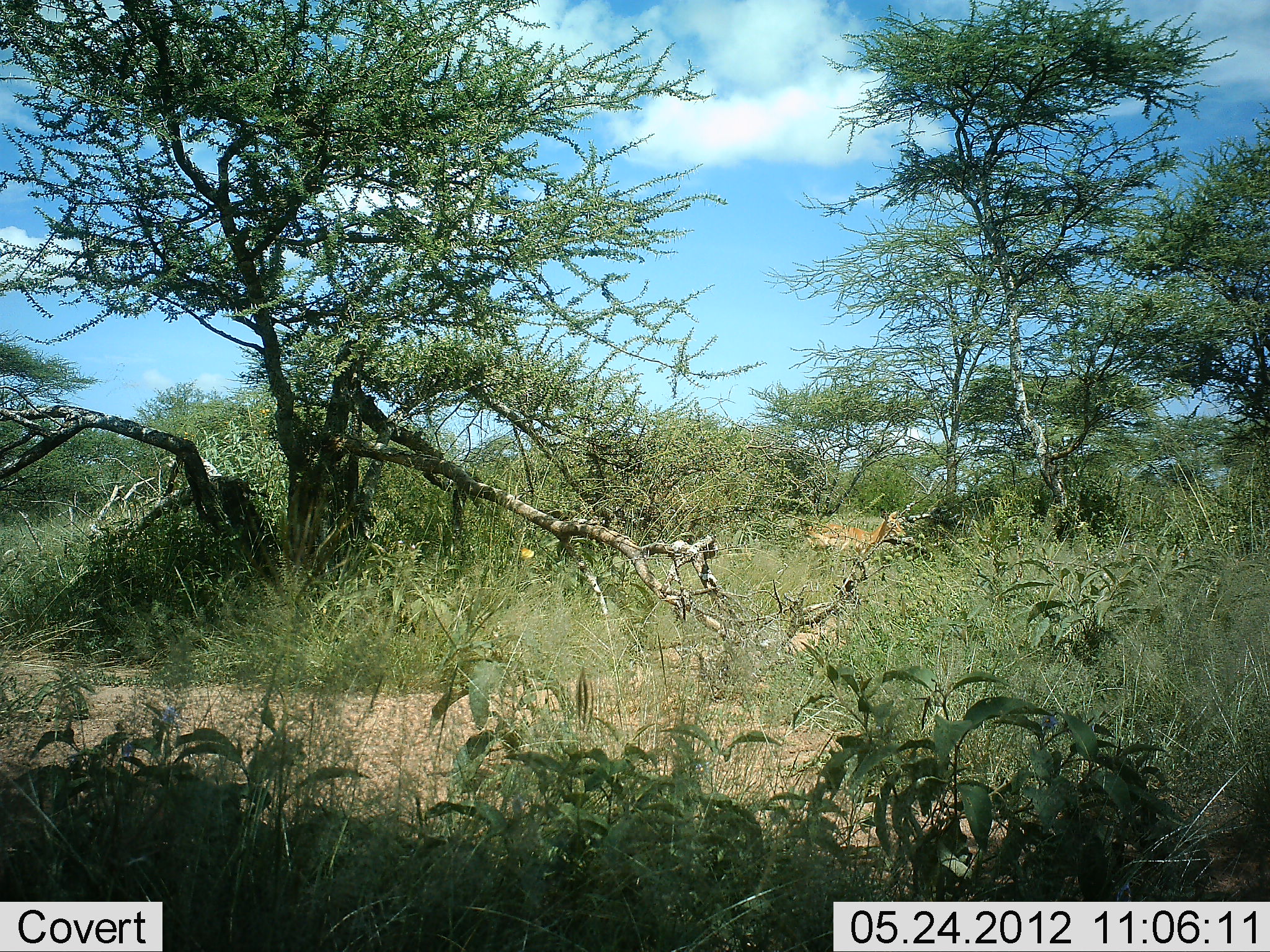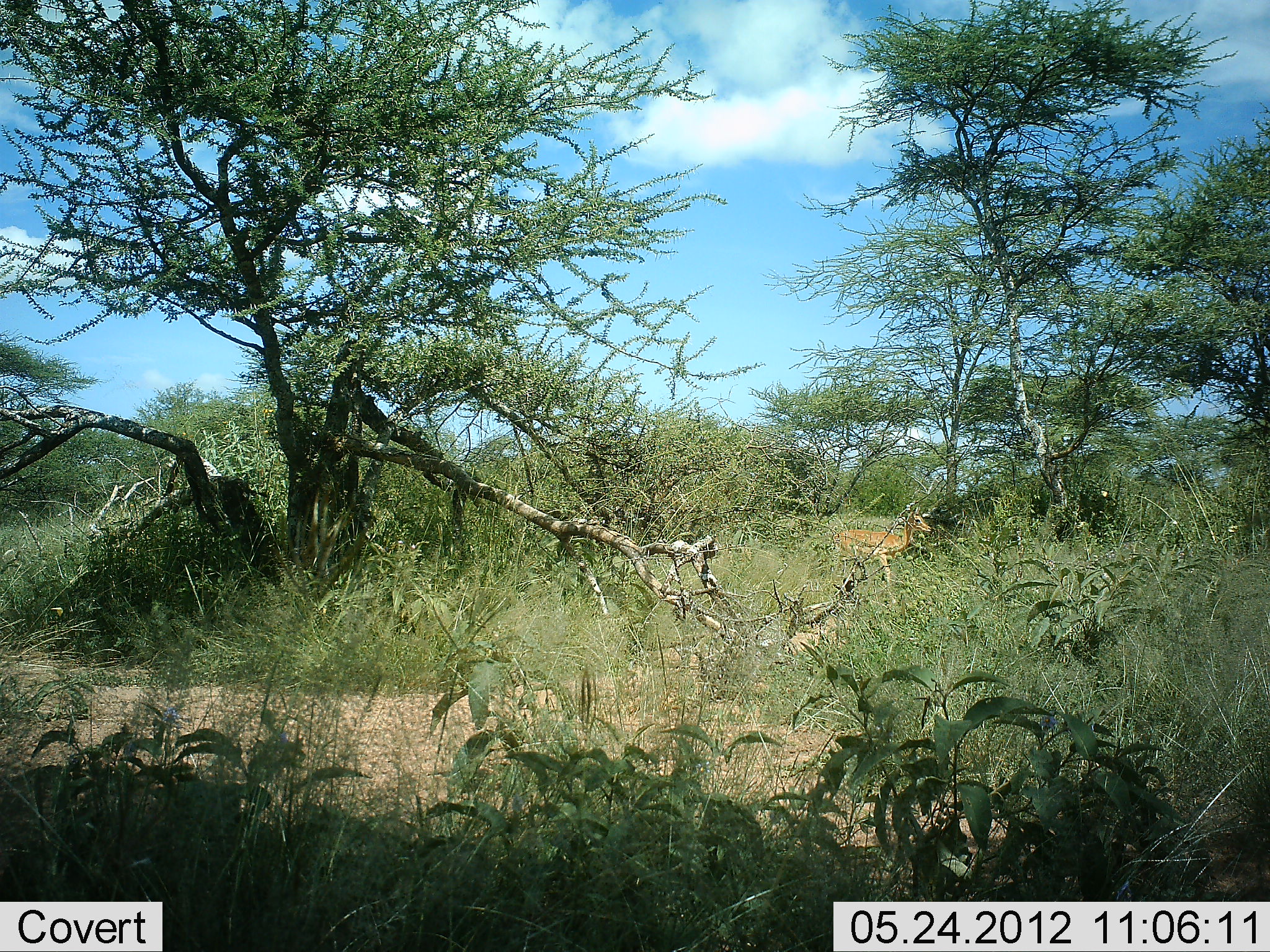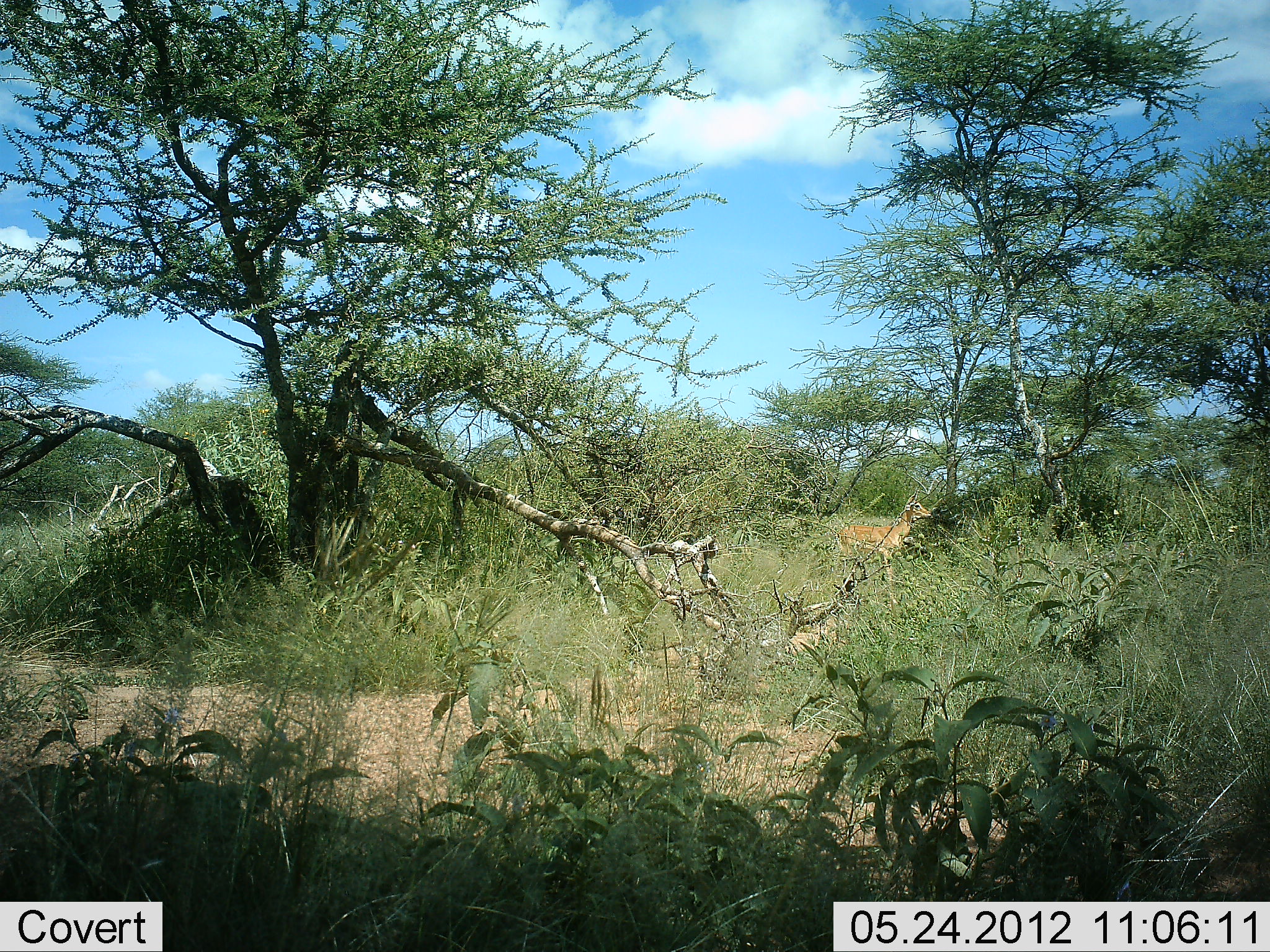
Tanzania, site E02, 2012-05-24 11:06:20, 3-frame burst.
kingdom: Animalia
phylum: Chordata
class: Mammalia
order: Artiodactyla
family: Bovidae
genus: Aepyceros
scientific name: Aepyceros melampus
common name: impala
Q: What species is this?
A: Impala (Aepyceros melampus).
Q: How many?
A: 1.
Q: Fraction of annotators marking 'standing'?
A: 38%.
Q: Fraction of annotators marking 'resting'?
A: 0%.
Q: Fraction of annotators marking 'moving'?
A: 75%.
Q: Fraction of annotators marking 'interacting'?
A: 0%.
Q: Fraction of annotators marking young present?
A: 0%.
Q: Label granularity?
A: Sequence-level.